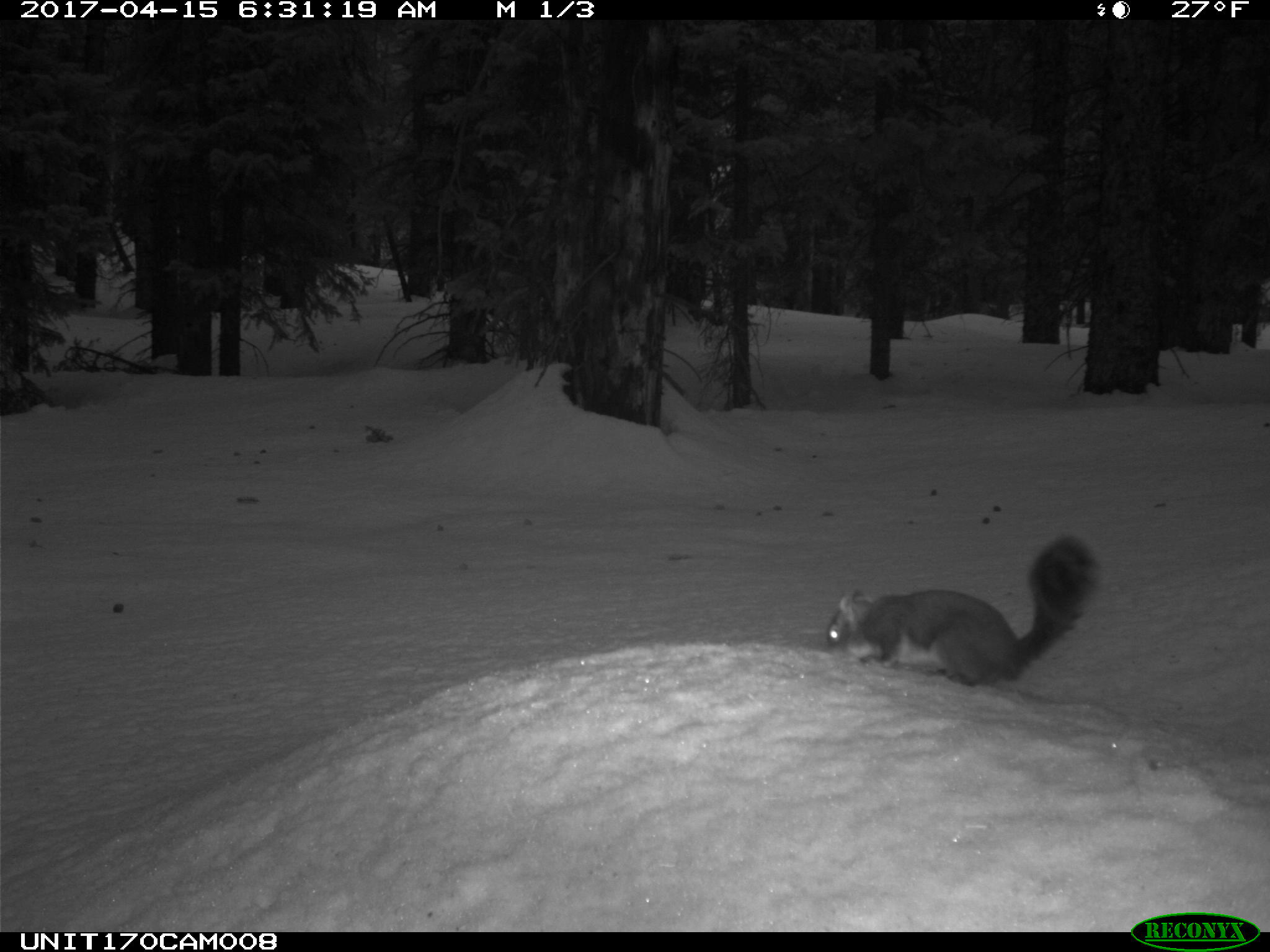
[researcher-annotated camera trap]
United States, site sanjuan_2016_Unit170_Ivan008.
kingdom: Animalia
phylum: Chordata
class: Mammalia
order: Rodentia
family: Sciuridae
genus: Tamiasciurus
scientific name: Tamiasciurus hudsonicus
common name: american red squirrel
Tamiasciurus hudsonicus (american red squirrel).